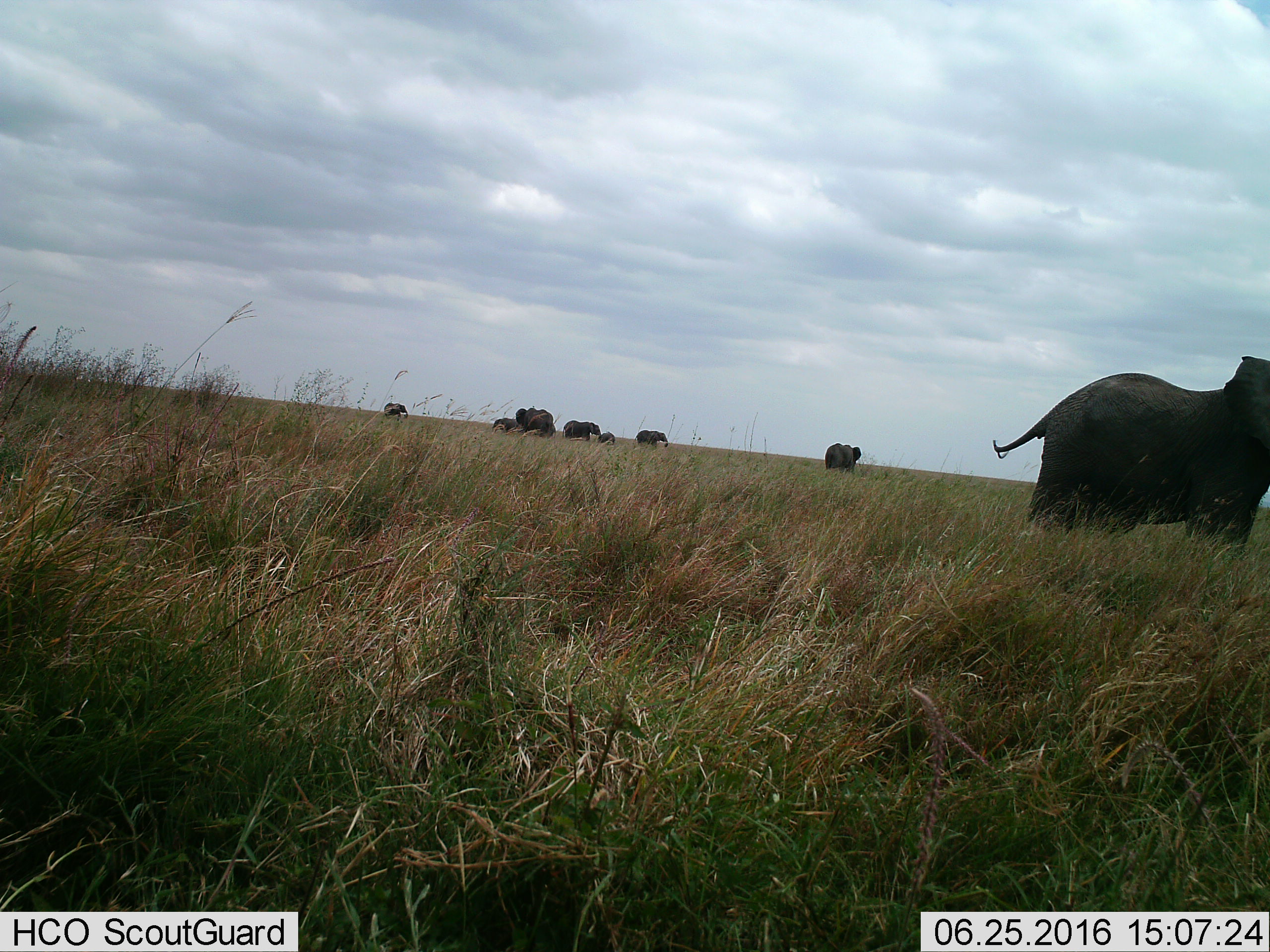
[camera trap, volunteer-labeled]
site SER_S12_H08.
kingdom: Animalia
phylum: Chordata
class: Mammalia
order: Proboscidea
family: Elephantidae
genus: Loxodonta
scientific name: Loxodonta africana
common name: african bush elephant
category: elephant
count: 8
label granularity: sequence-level